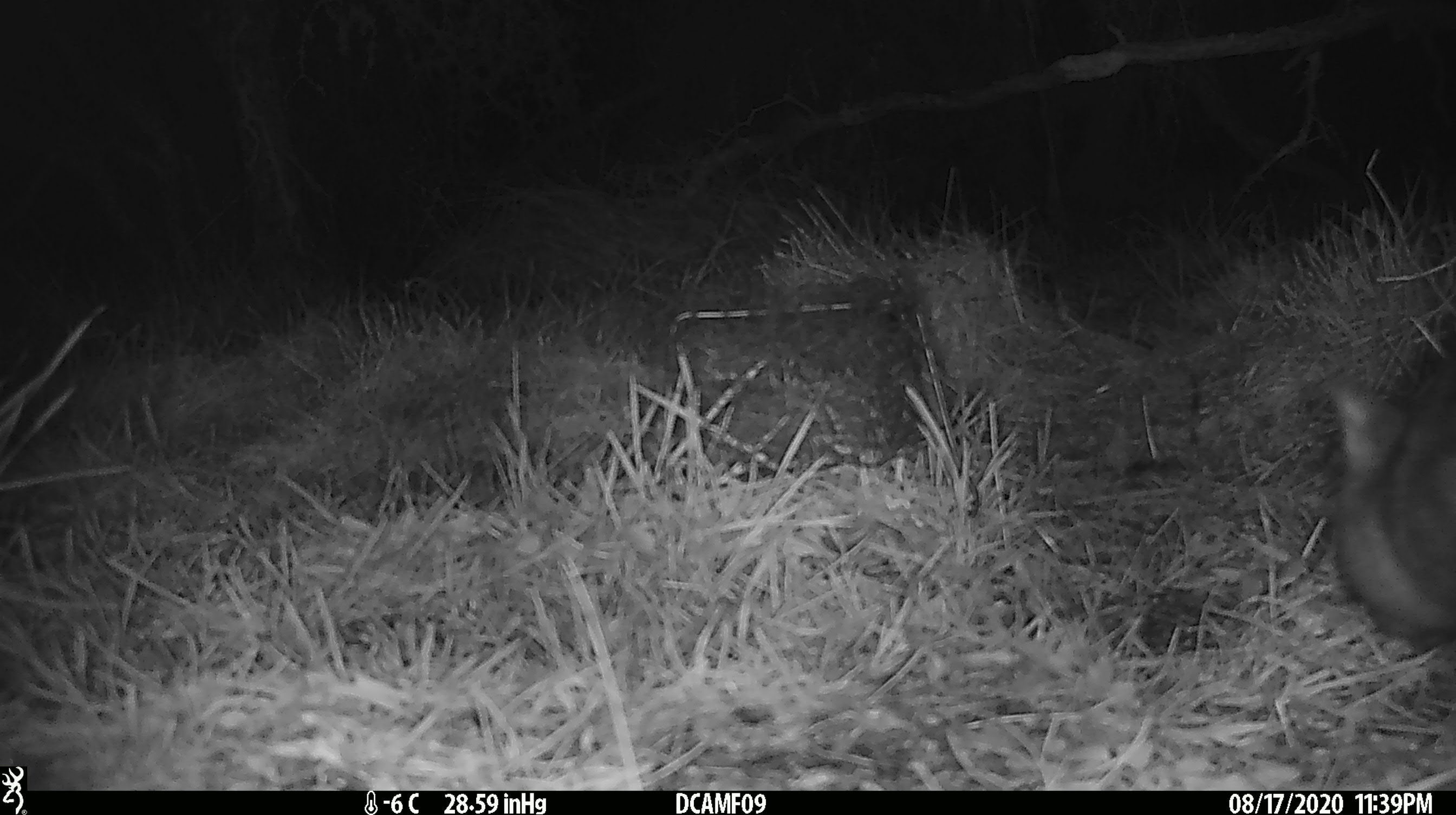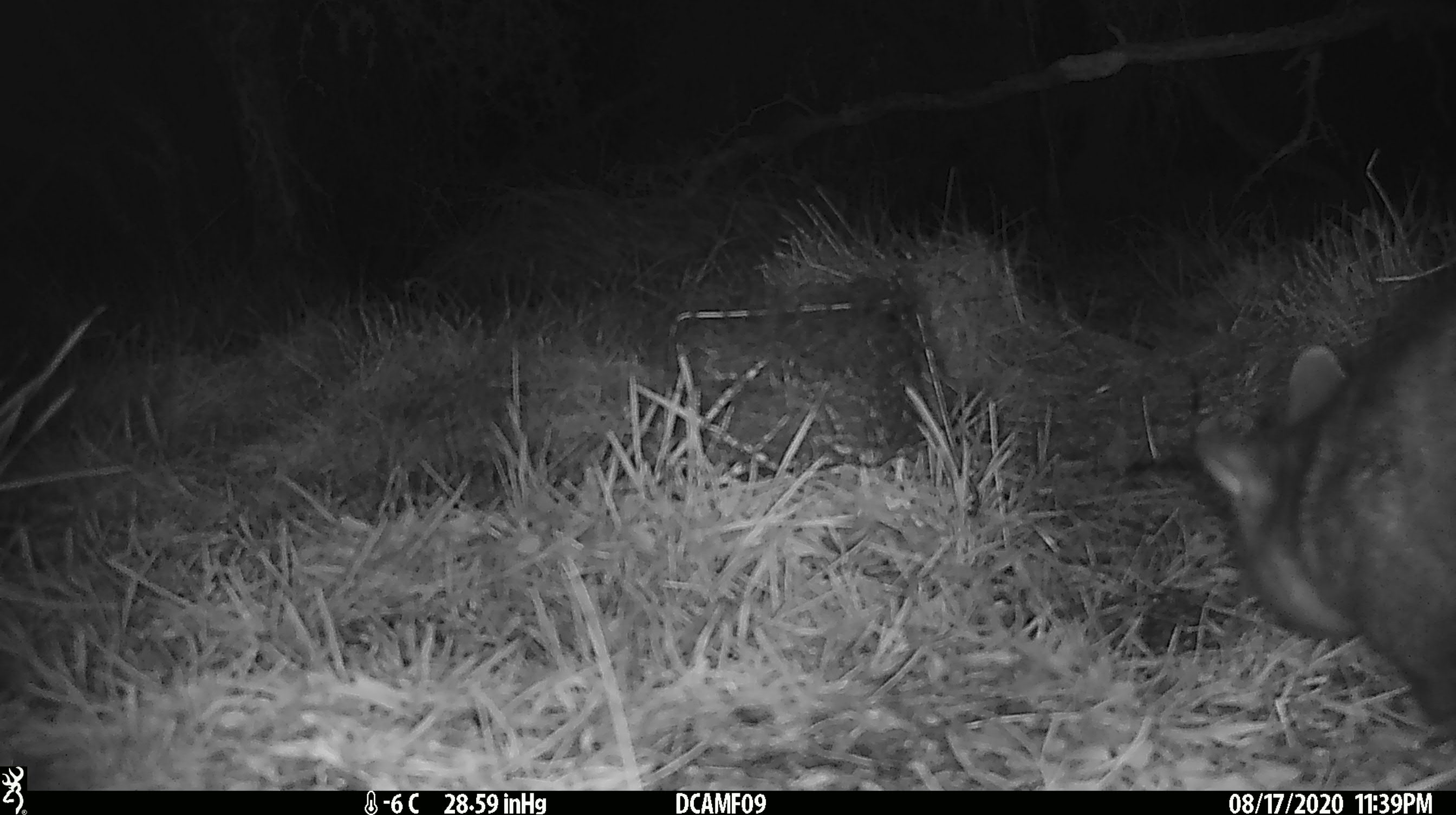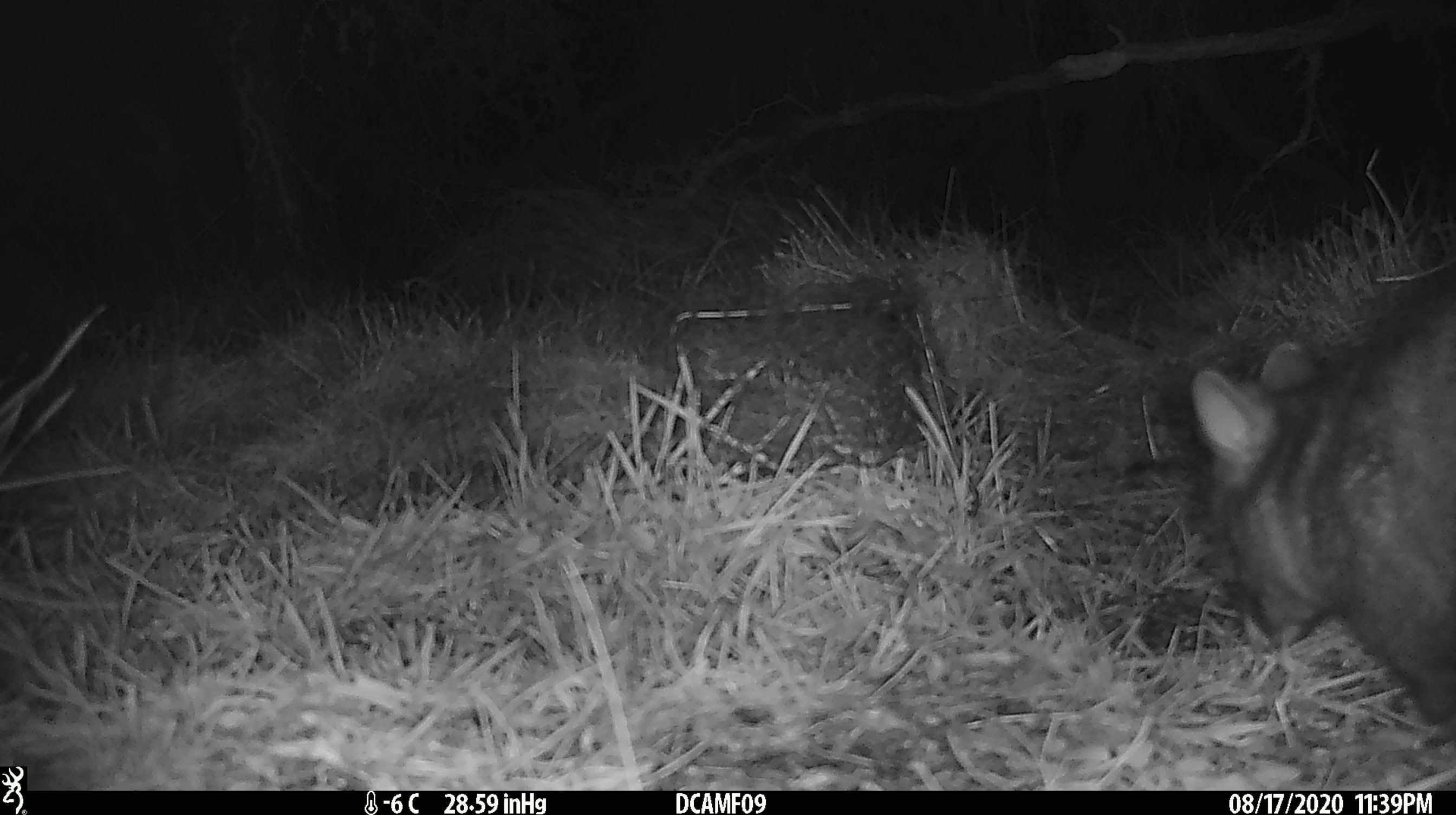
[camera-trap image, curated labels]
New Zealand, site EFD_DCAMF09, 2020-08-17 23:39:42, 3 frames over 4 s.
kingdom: Animalia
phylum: Chordata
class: Mammalia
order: Diprotodontia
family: Phalangeridae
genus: Trichosurus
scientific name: Trichosurus vulpecula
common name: common brushtail possum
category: possum